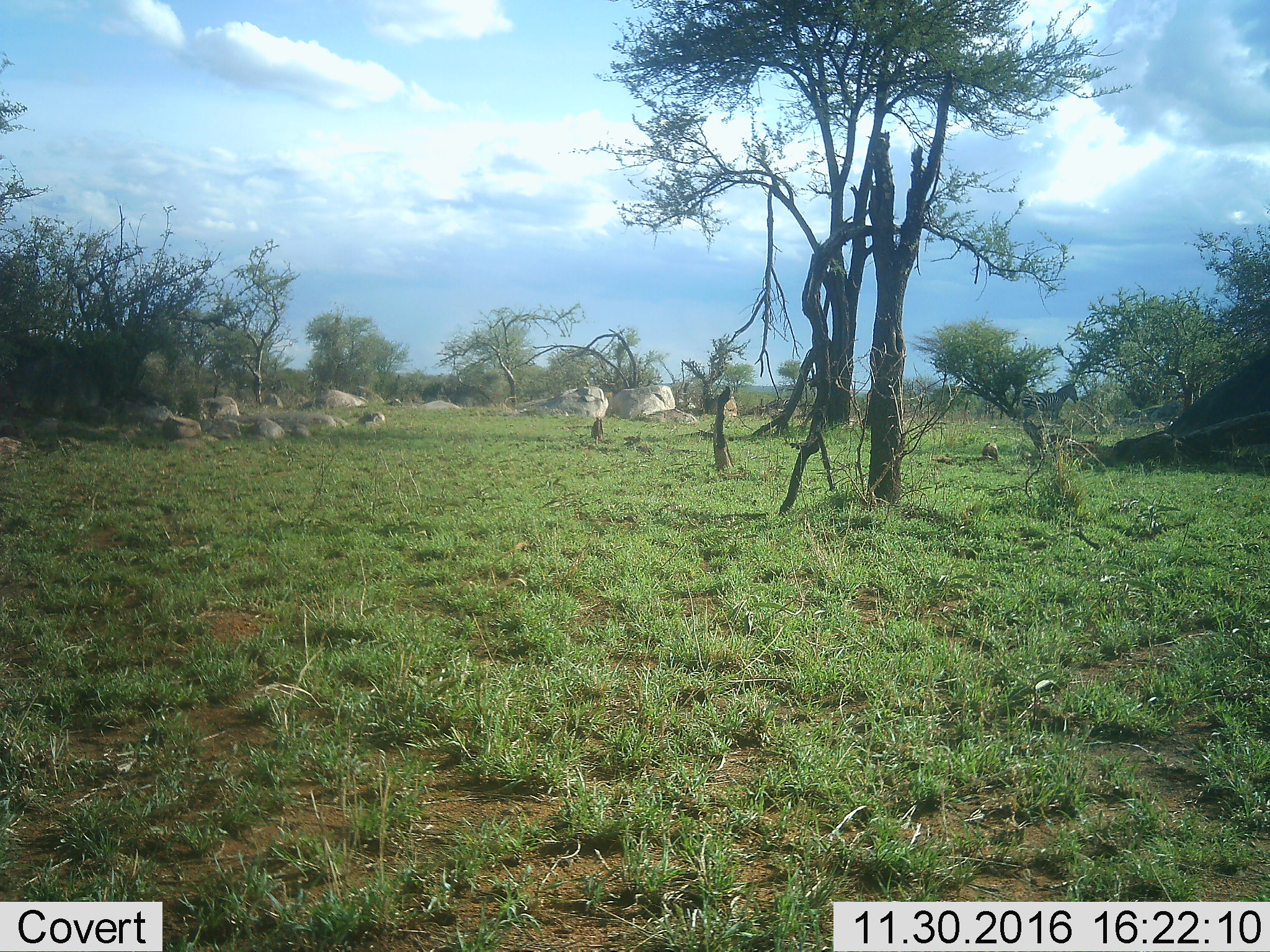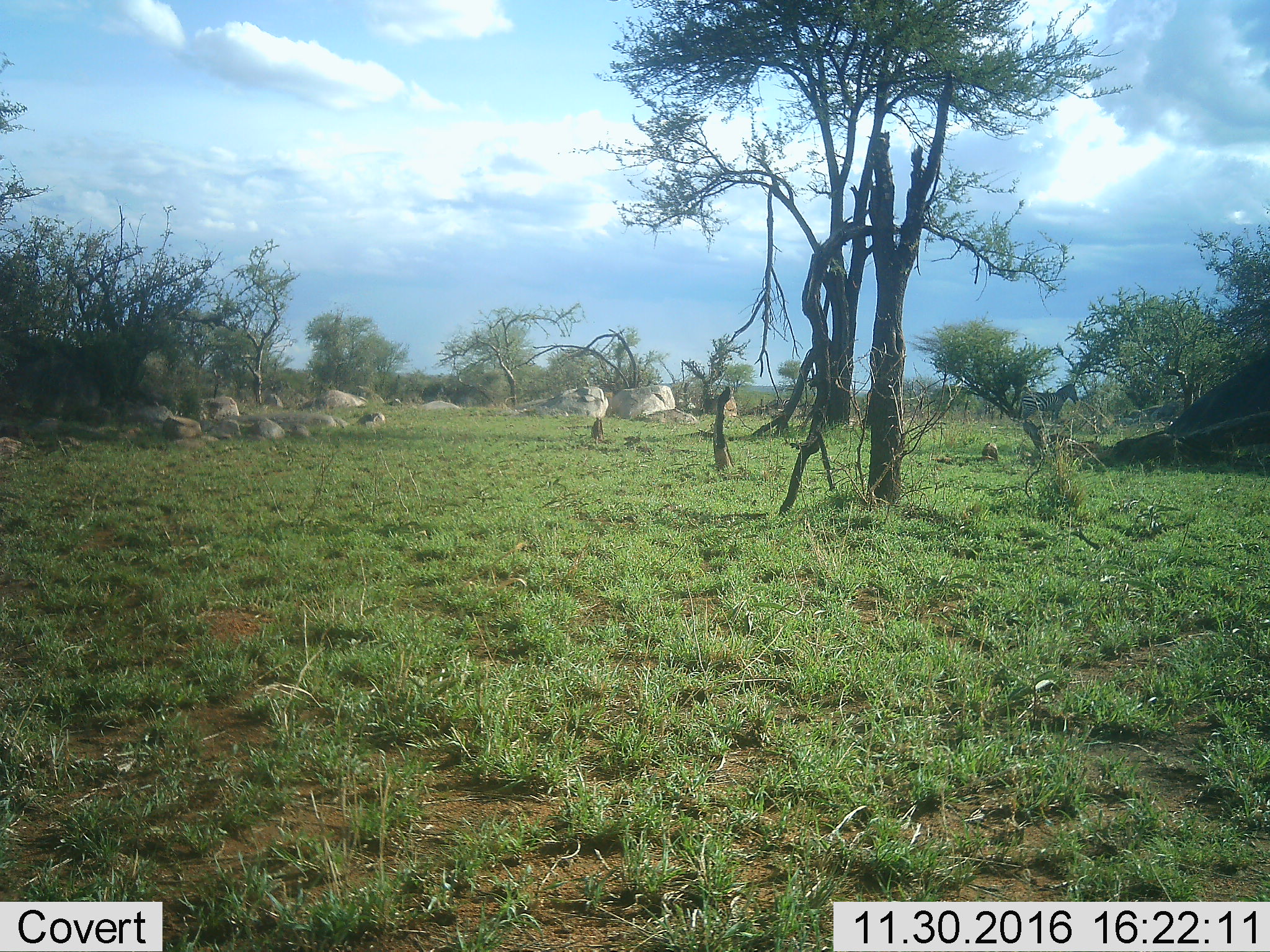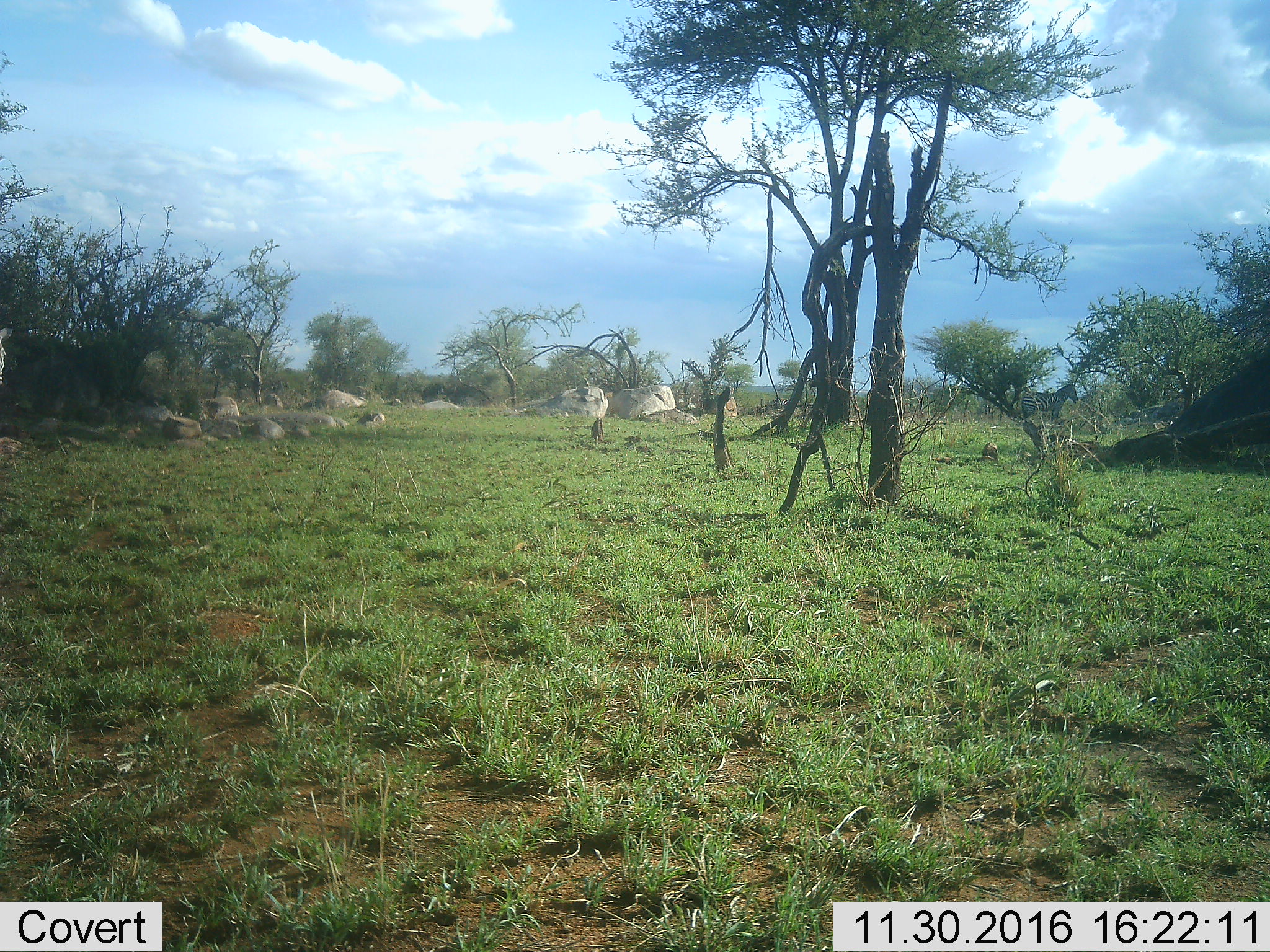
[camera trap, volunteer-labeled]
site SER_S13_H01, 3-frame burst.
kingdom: Animalia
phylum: Chordata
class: Mammalia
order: Perissodactyla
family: Equidae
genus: Equus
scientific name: Equus quagga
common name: plains zebra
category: zebraplains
Zebraplains (plains zebra) (Equus quagga), count 1. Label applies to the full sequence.